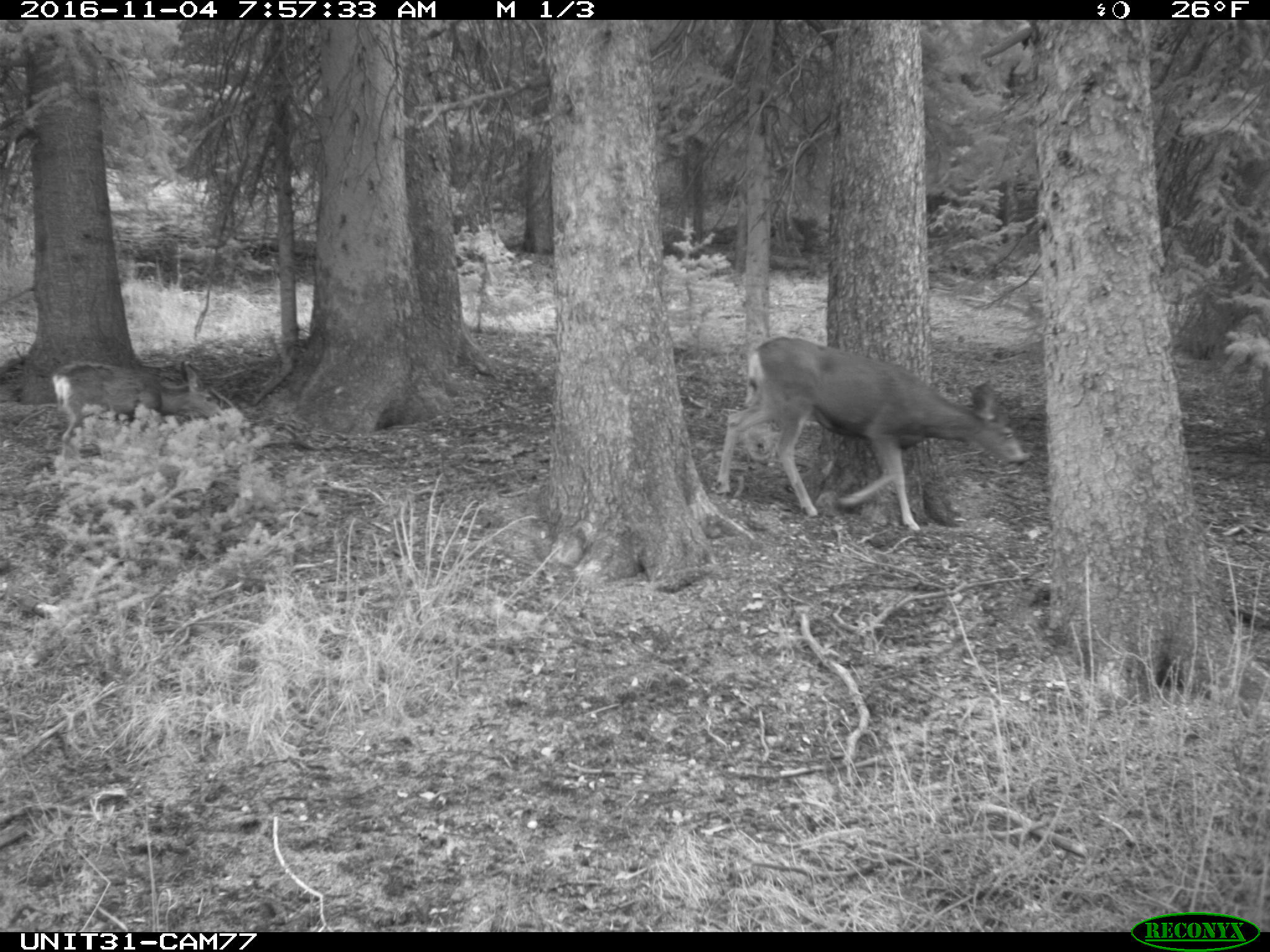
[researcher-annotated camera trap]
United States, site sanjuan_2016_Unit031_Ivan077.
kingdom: Animalia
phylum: Chordata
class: Mammalia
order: Artiodactyla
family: Cervidae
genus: Odocoileus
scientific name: Odocoileus hemionus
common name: mule deer